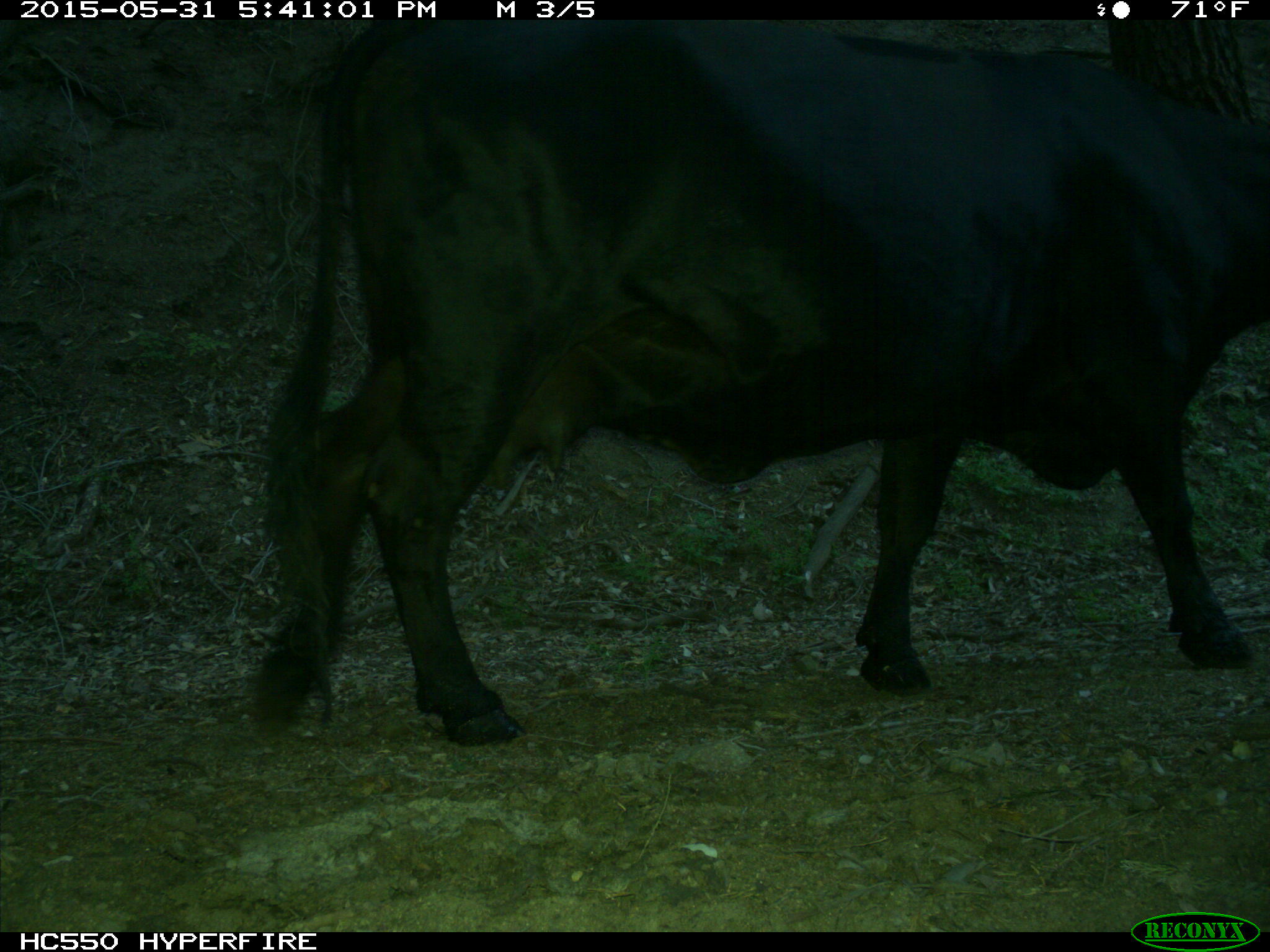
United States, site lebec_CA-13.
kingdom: Animalia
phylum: Chordata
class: Mammalia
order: Artiodactyla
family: Bovidae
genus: Bos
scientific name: Bos taurus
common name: domestic cow